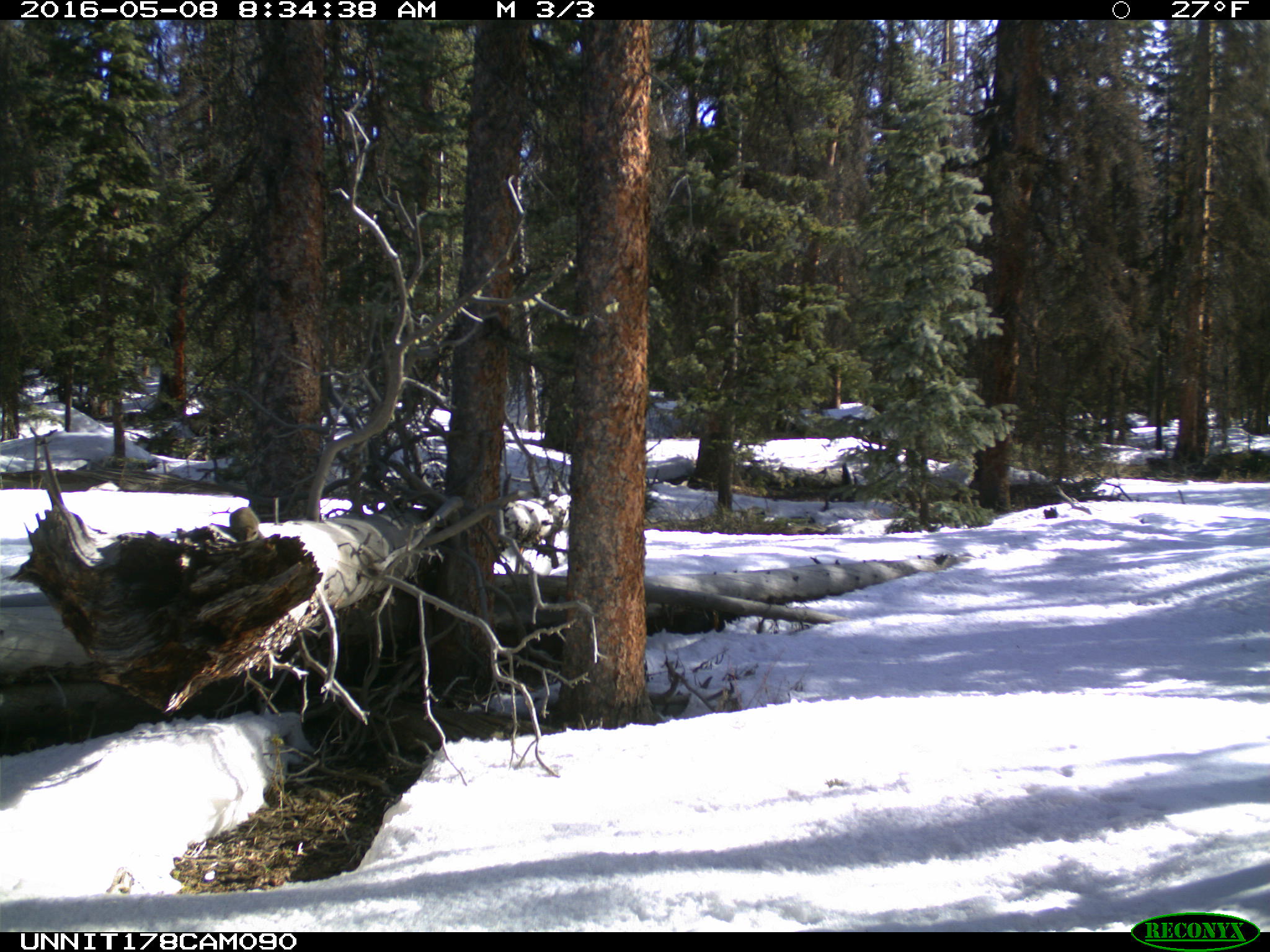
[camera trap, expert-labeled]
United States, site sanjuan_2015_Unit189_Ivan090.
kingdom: Animalia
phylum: Chordata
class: Mammalia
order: Rodentia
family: Sciuridae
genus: Tamiasciurus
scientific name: Tamiasciurus hudsonicus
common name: american red squirrel